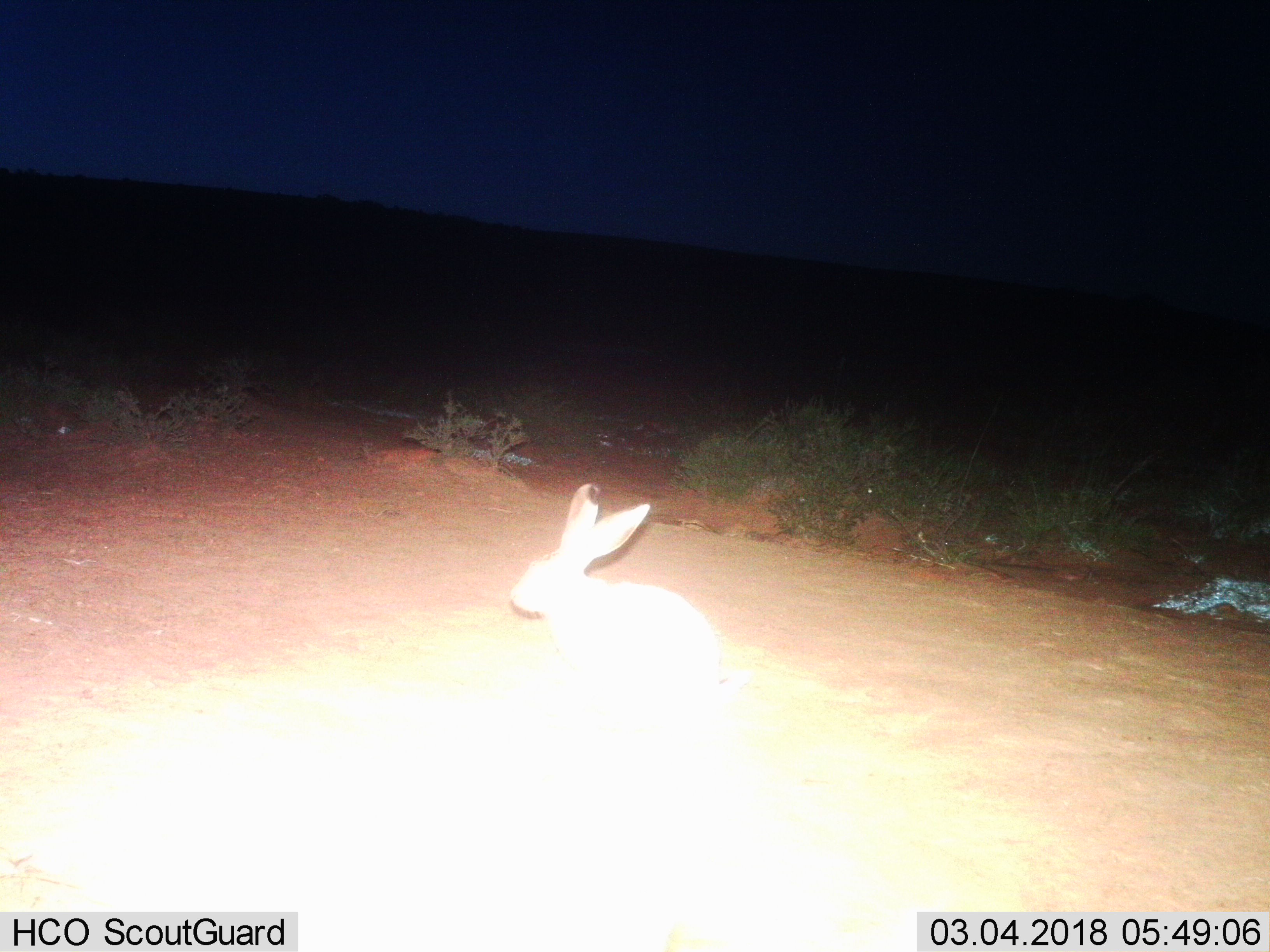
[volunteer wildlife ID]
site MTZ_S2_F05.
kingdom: Animalia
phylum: Chordata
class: Mammalia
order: Lagomorpha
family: Leporidae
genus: Lepus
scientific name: Lepus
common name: hare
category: hareunknown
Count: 1.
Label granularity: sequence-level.